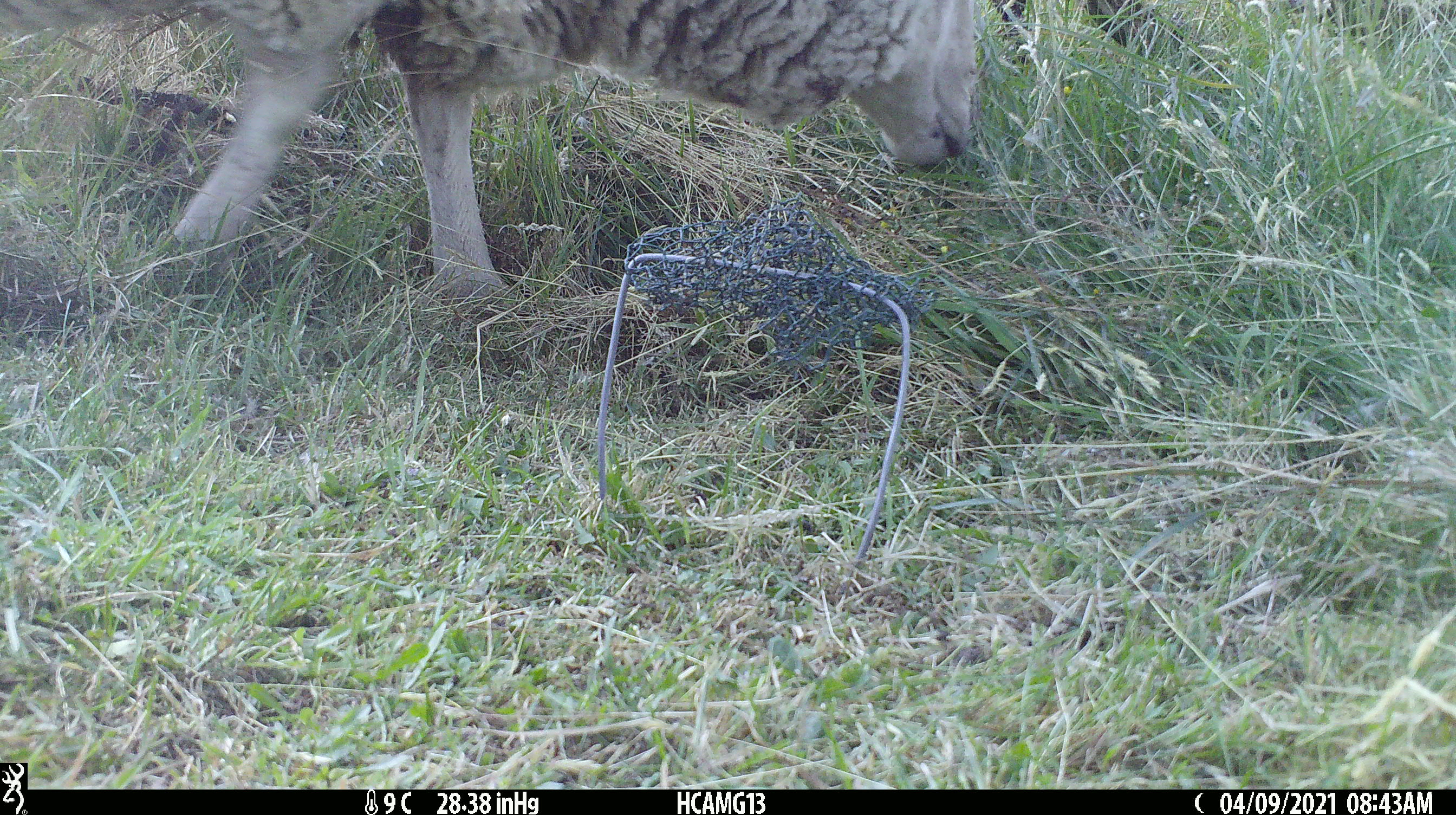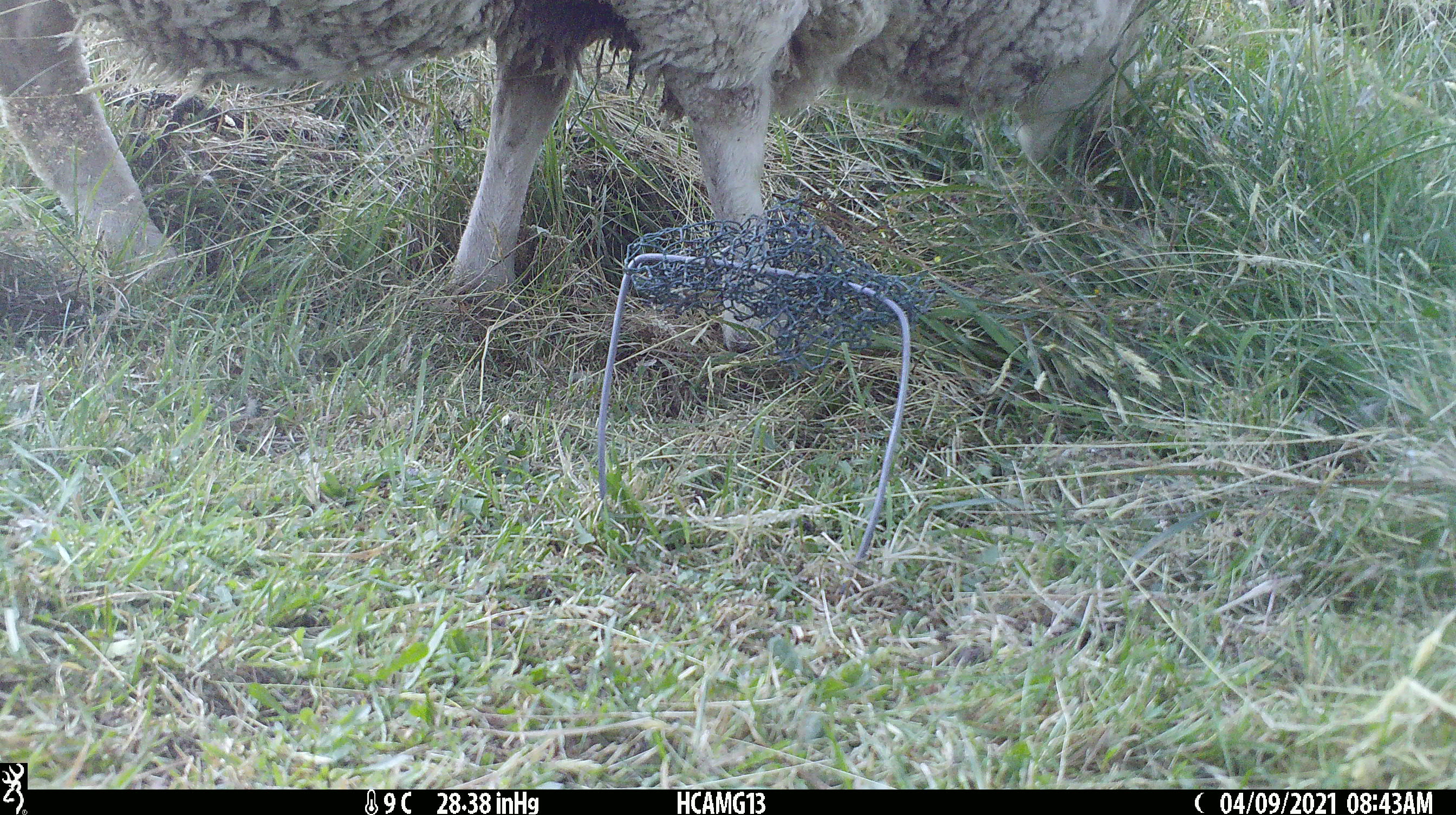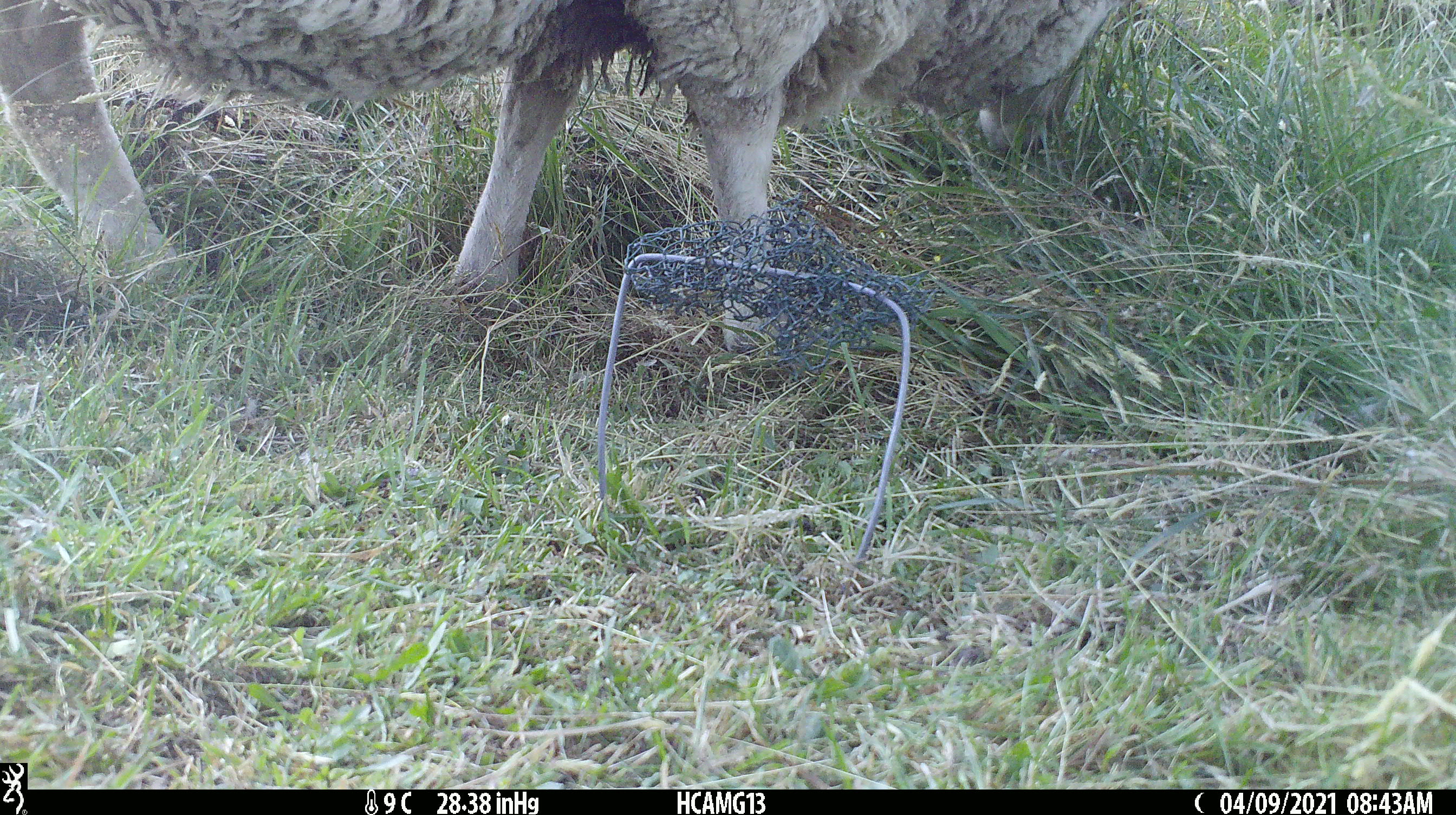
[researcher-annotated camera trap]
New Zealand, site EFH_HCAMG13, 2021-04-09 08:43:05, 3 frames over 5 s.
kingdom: Animalia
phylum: Chordata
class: Mammalia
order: Artiodactyla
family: Bovidae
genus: Ovis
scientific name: Ovis aries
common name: domestic sheep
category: sheep